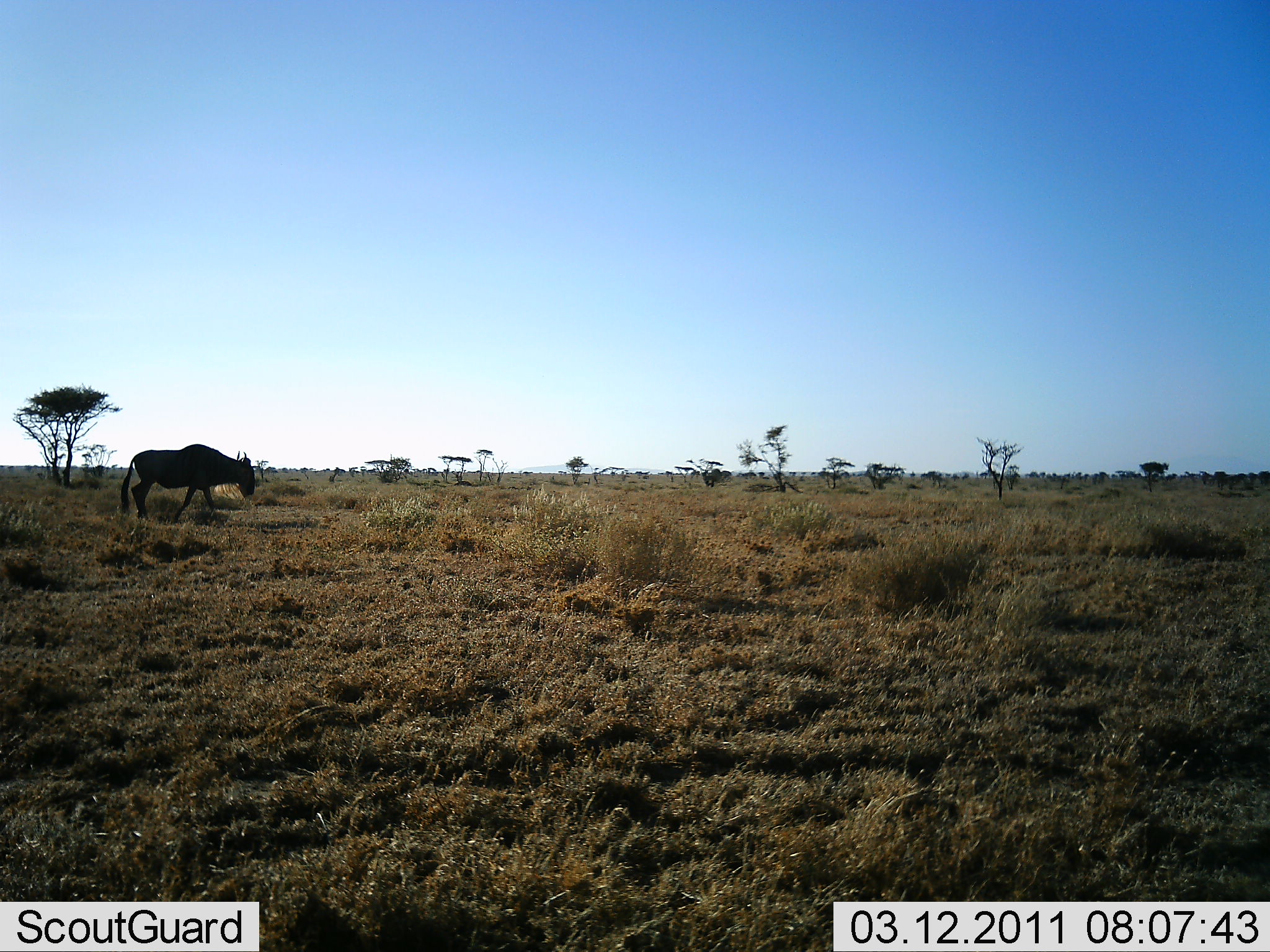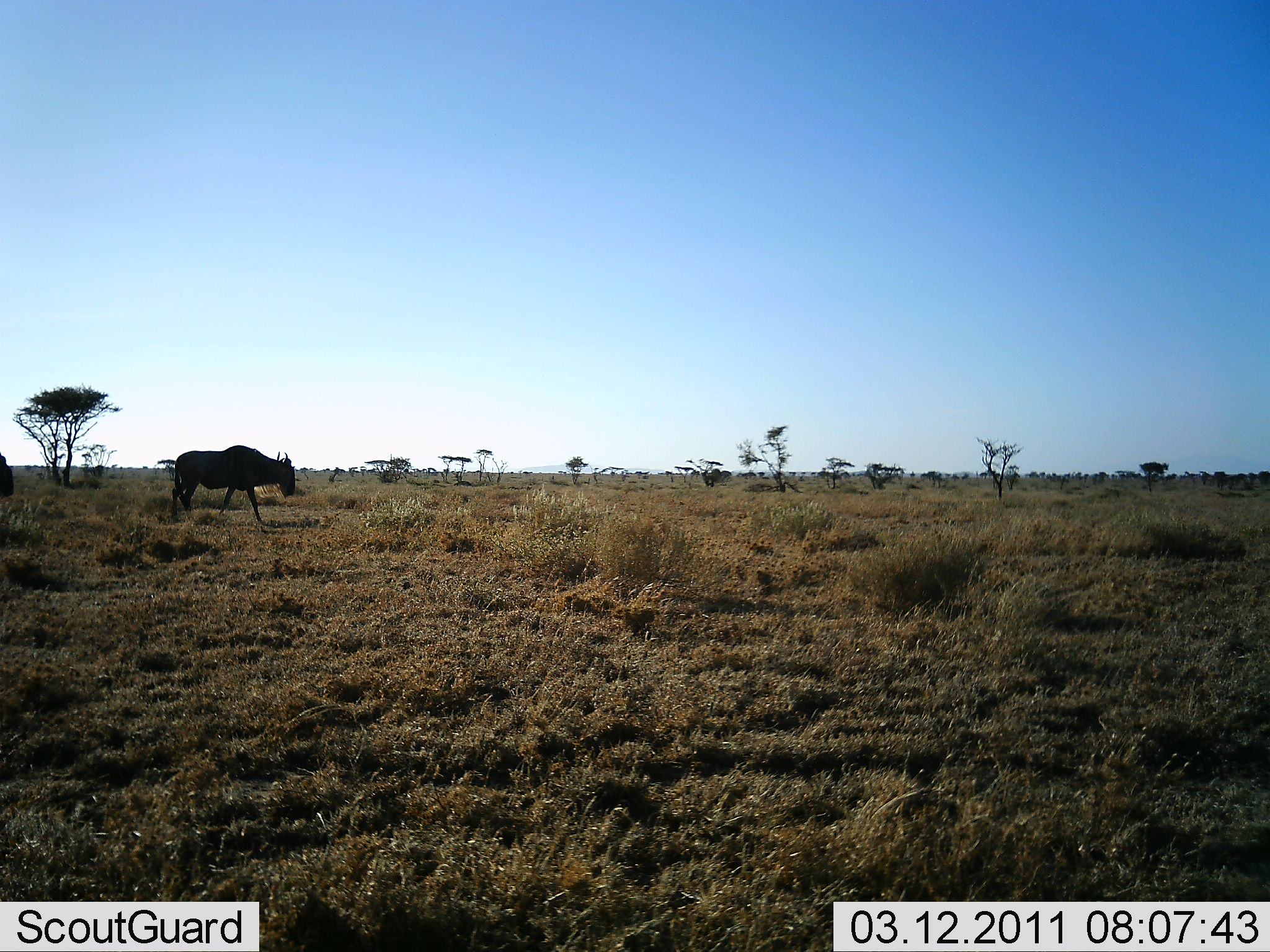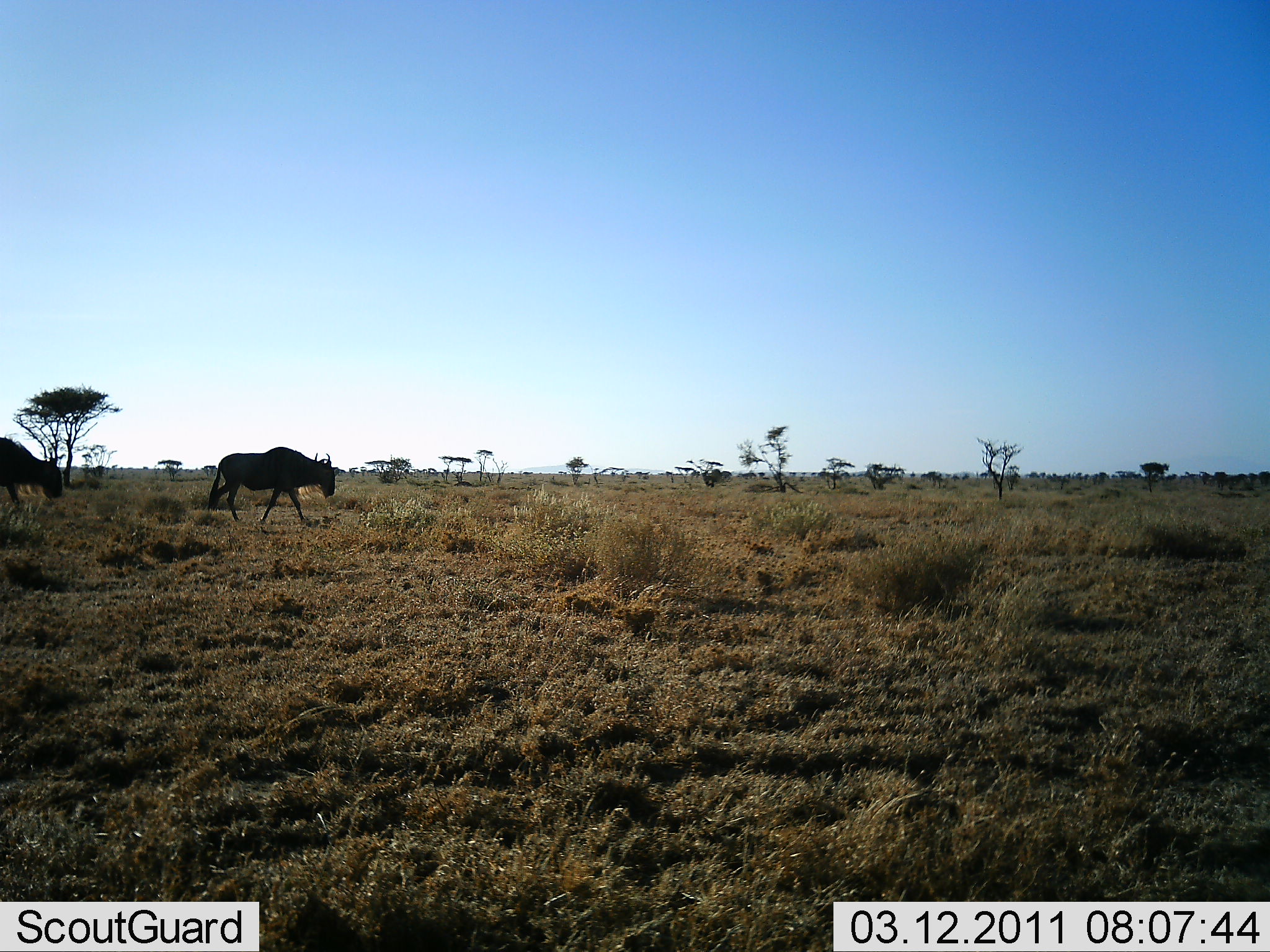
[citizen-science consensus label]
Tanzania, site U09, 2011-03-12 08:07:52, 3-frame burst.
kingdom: Animalia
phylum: Chordata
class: Mammalia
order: Artiodactyla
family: Bovidae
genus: Connochaetes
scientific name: Connochaetes taurinus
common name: blue wildebeest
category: wildebeest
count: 2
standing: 0%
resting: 0%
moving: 91%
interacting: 0%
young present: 0%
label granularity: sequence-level